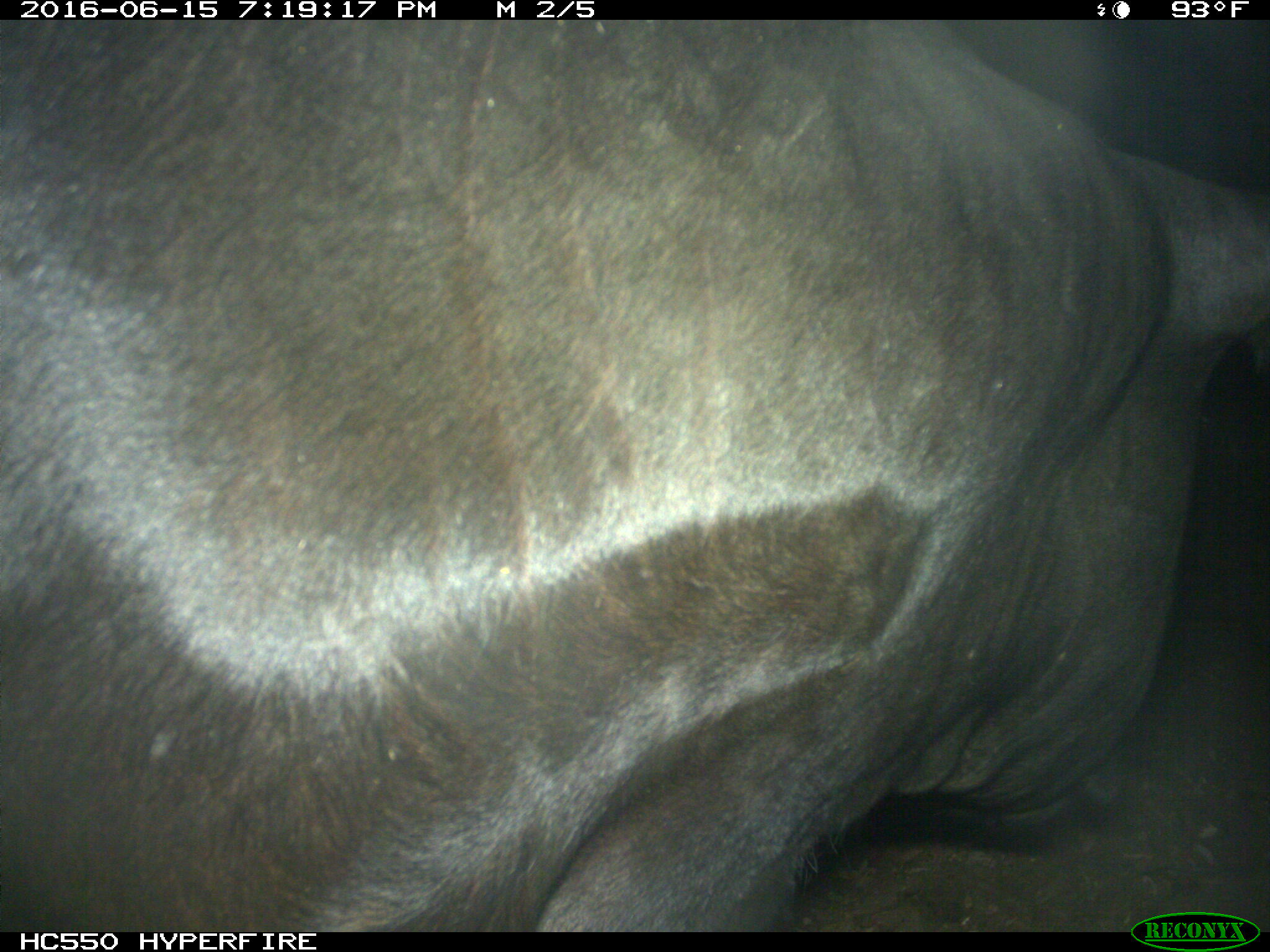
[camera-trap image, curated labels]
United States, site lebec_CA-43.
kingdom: Animalia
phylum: Chordata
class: Mammalia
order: Artiodactyla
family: Bovidae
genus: Bos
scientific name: Bos taurus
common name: domestic cow